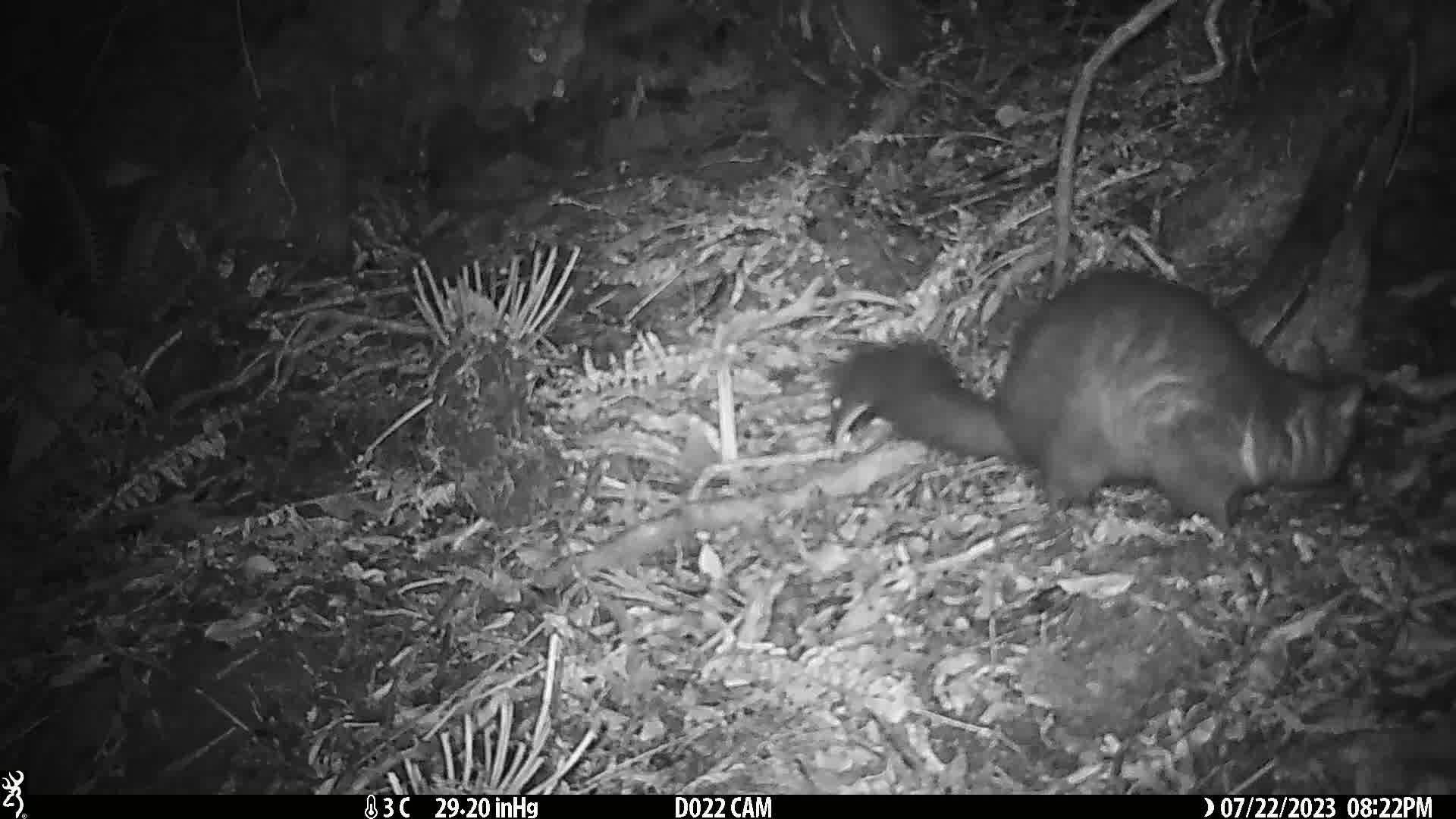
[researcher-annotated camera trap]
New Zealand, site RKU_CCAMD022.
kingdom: Animalia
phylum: Chordata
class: Mammalia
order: Diprotodontia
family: Phalangeridae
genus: Trichosurus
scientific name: Trichosurus vulpecula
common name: common brushtail possum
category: possum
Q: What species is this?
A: Possum (common brushtail possum) (Trichosurus vulpecula).